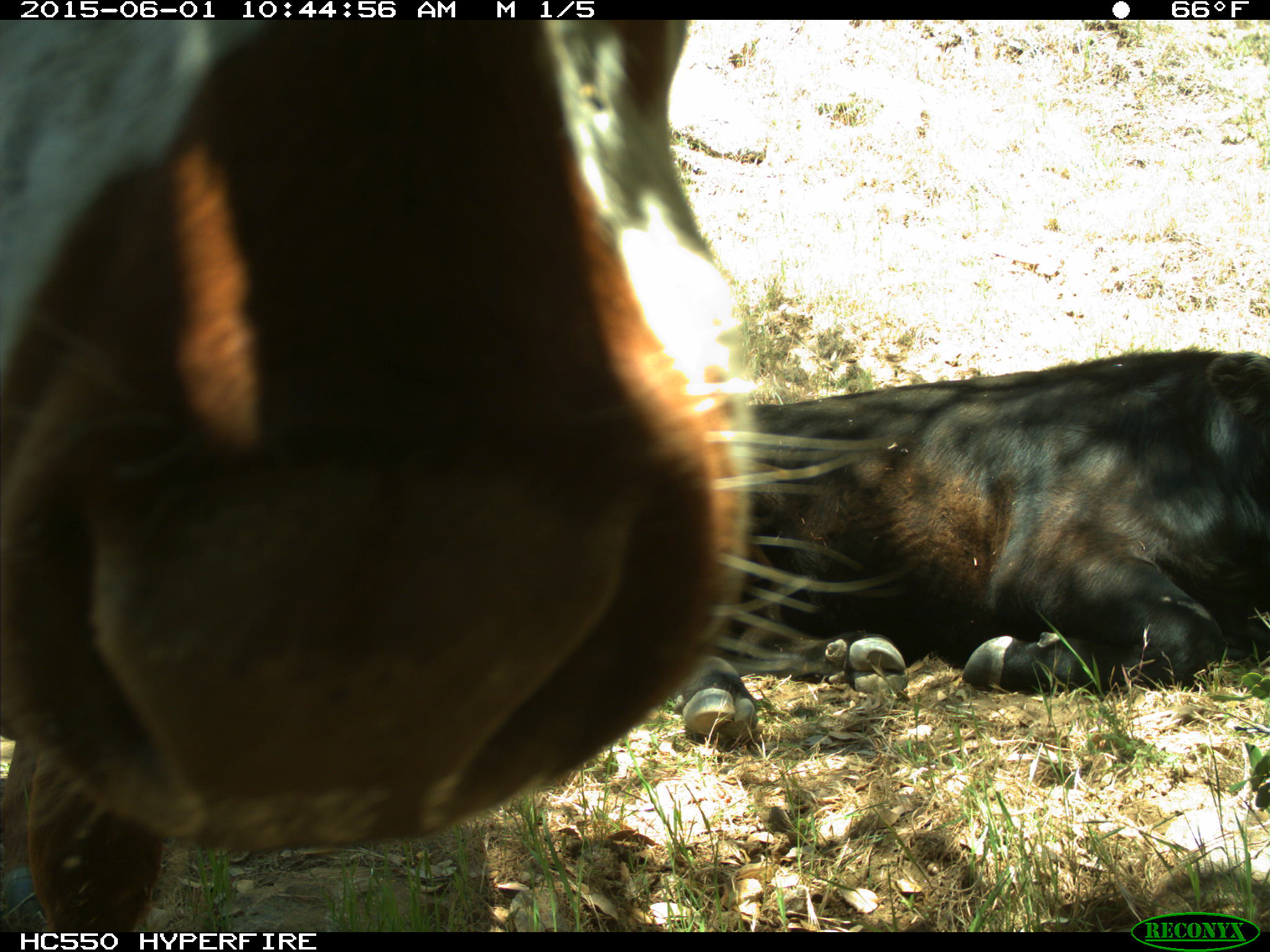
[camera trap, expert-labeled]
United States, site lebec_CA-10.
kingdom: Animalia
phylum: Chordata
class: Mammalia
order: Artiodactyla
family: Bovidae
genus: Bos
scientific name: Bos taurus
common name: domestic cow